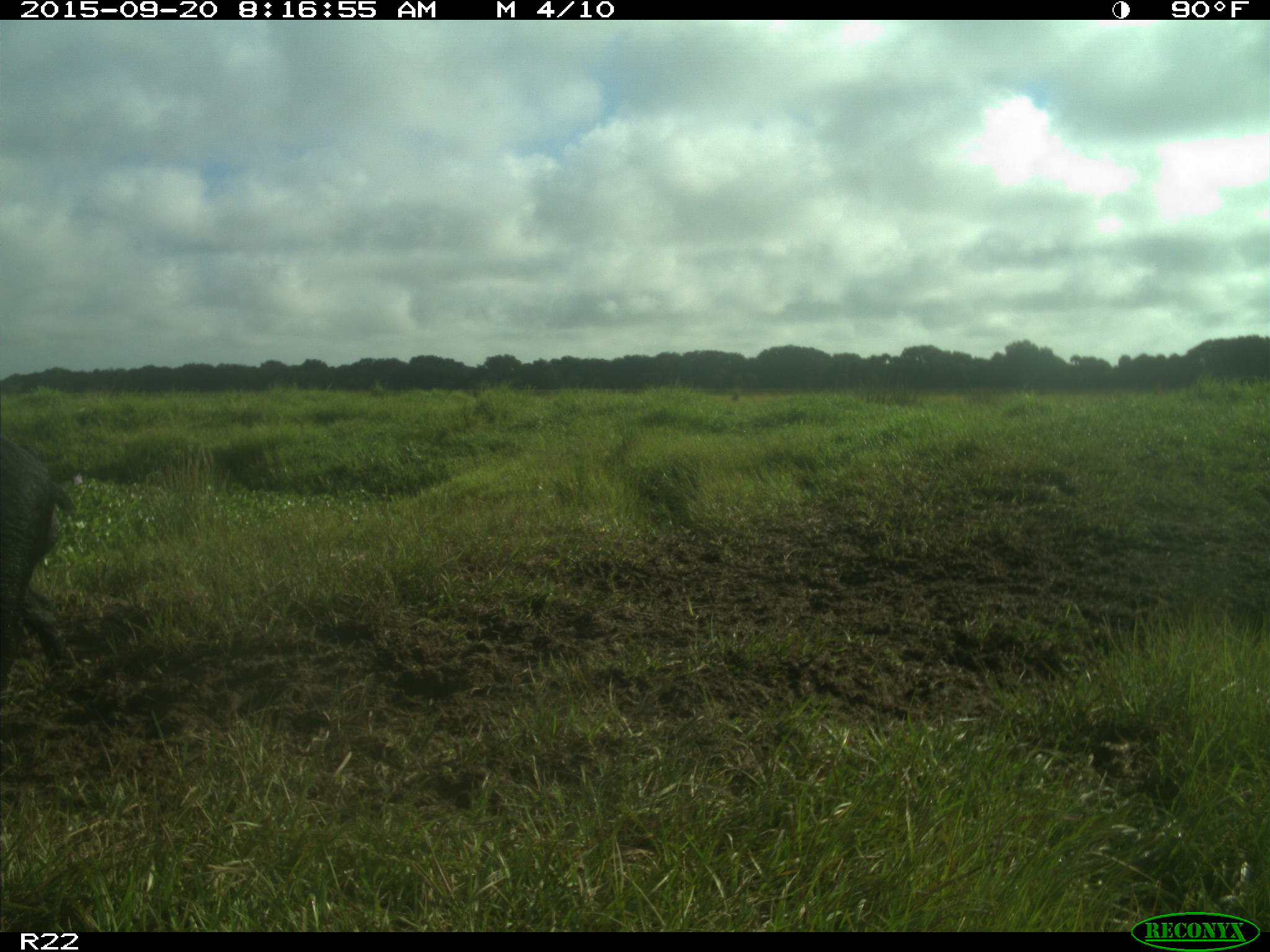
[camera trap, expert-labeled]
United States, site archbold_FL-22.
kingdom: Animalia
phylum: Chordata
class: Mammalia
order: Artiodactyla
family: Suidae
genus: Sus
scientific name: Sus scrofa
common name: wild boar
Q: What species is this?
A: Sus scrofa (wild boar).